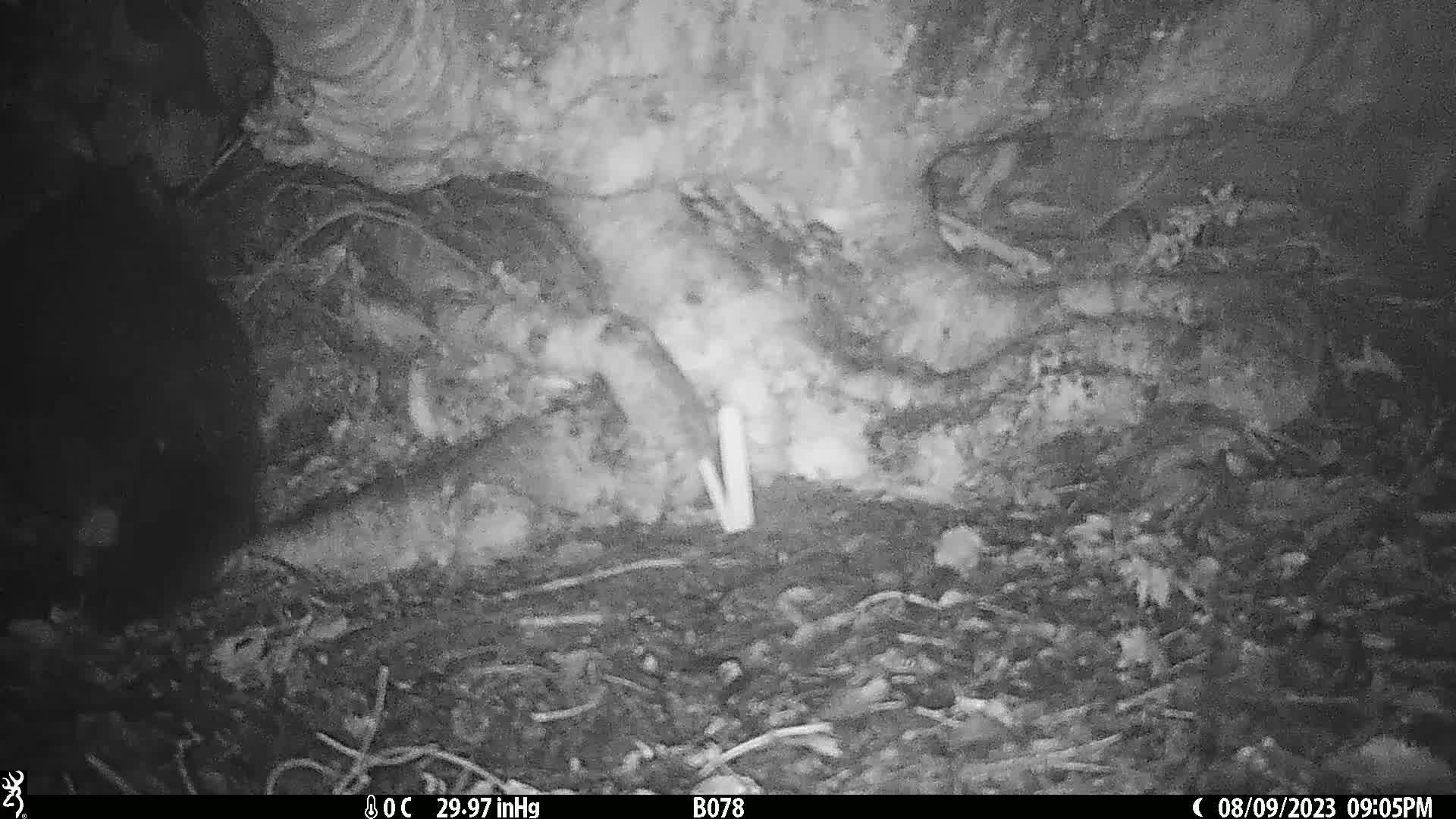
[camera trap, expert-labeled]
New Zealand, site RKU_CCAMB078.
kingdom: Animalia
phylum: Chordata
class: Mammalia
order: Diprotodontia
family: Phalangeridae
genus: Trichosurus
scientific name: Trichosurus vulpecula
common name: common brushtail possum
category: possum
Possum (common brushtail possum) (Trichosurus vulpecula).